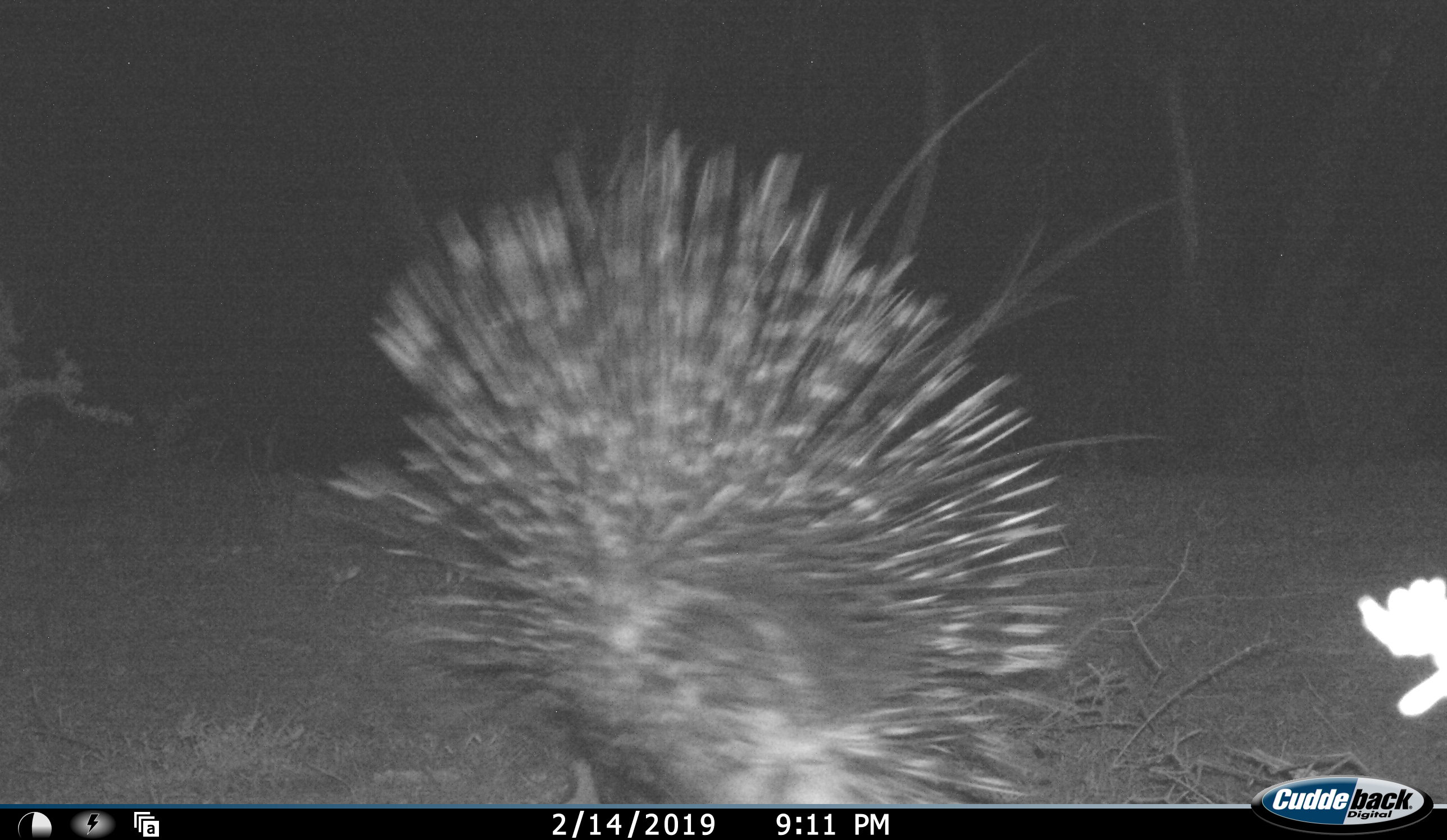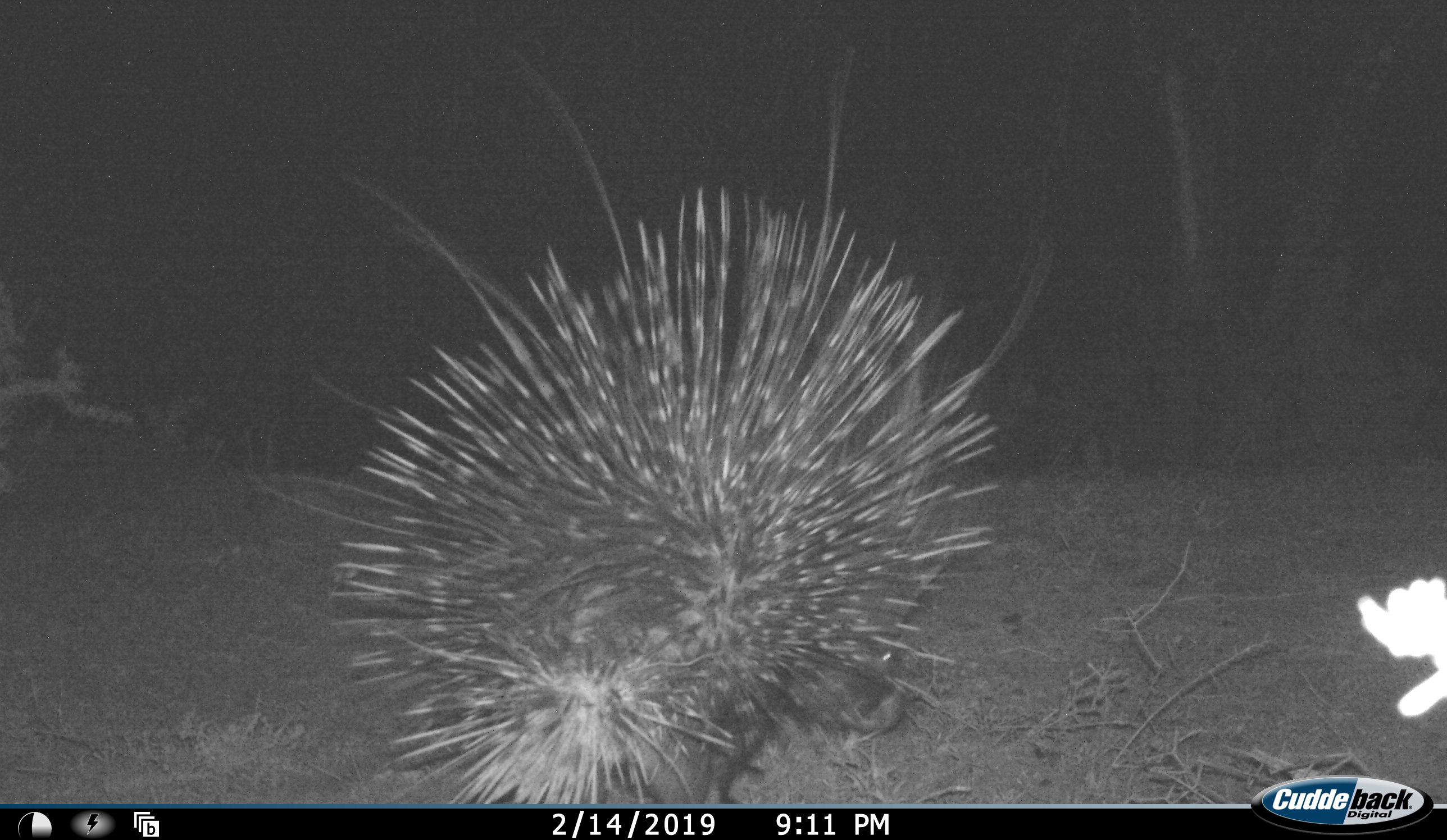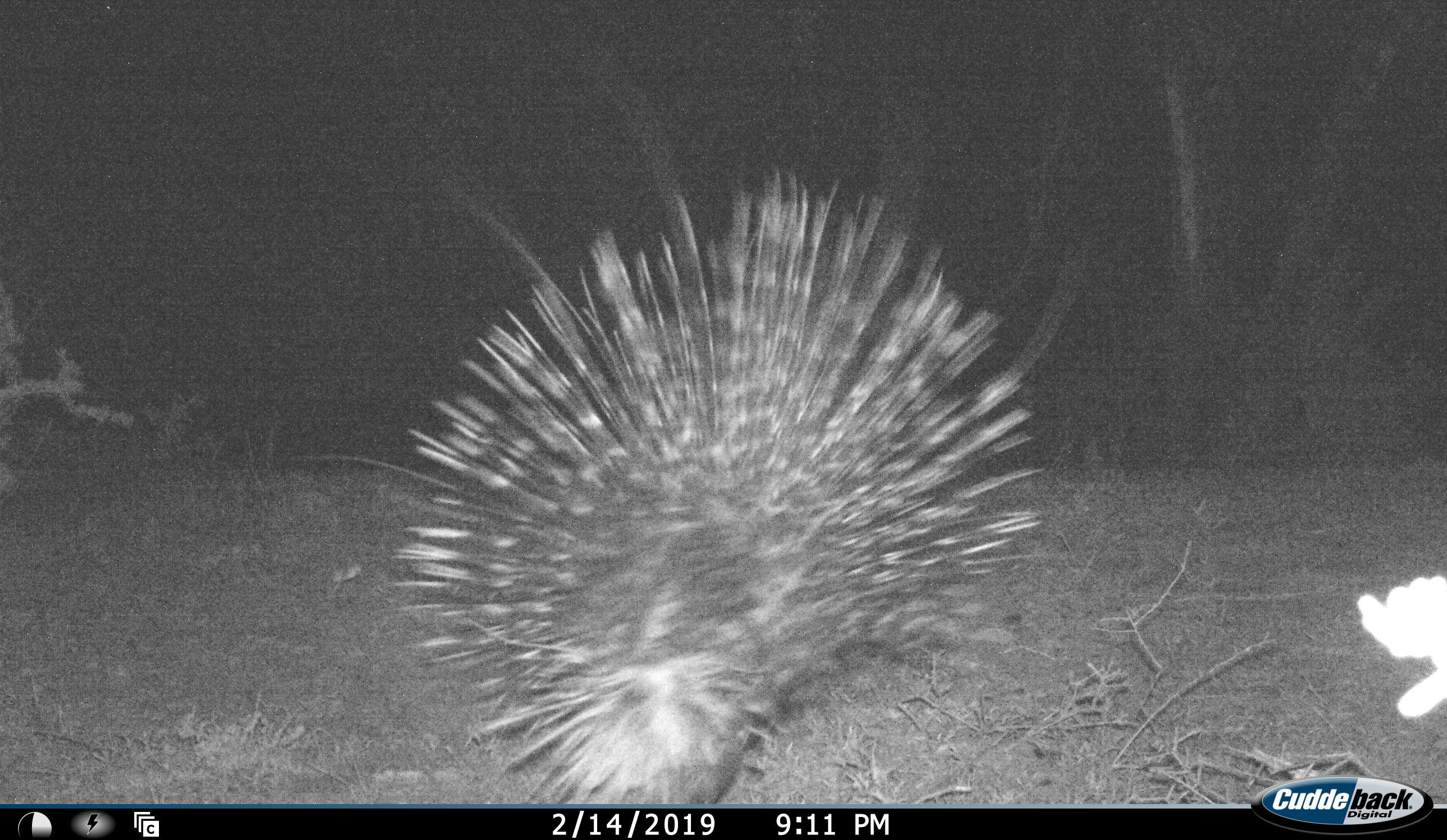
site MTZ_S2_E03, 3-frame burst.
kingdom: Animalia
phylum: Chordata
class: Mammalia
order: Rodentia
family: Hystricidae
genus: Hystrix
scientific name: Hystrix cristata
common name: crested porcupine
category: porcupine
Porcupine (crested porcupine) (Hystrix cristata), count 1. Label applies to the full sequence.